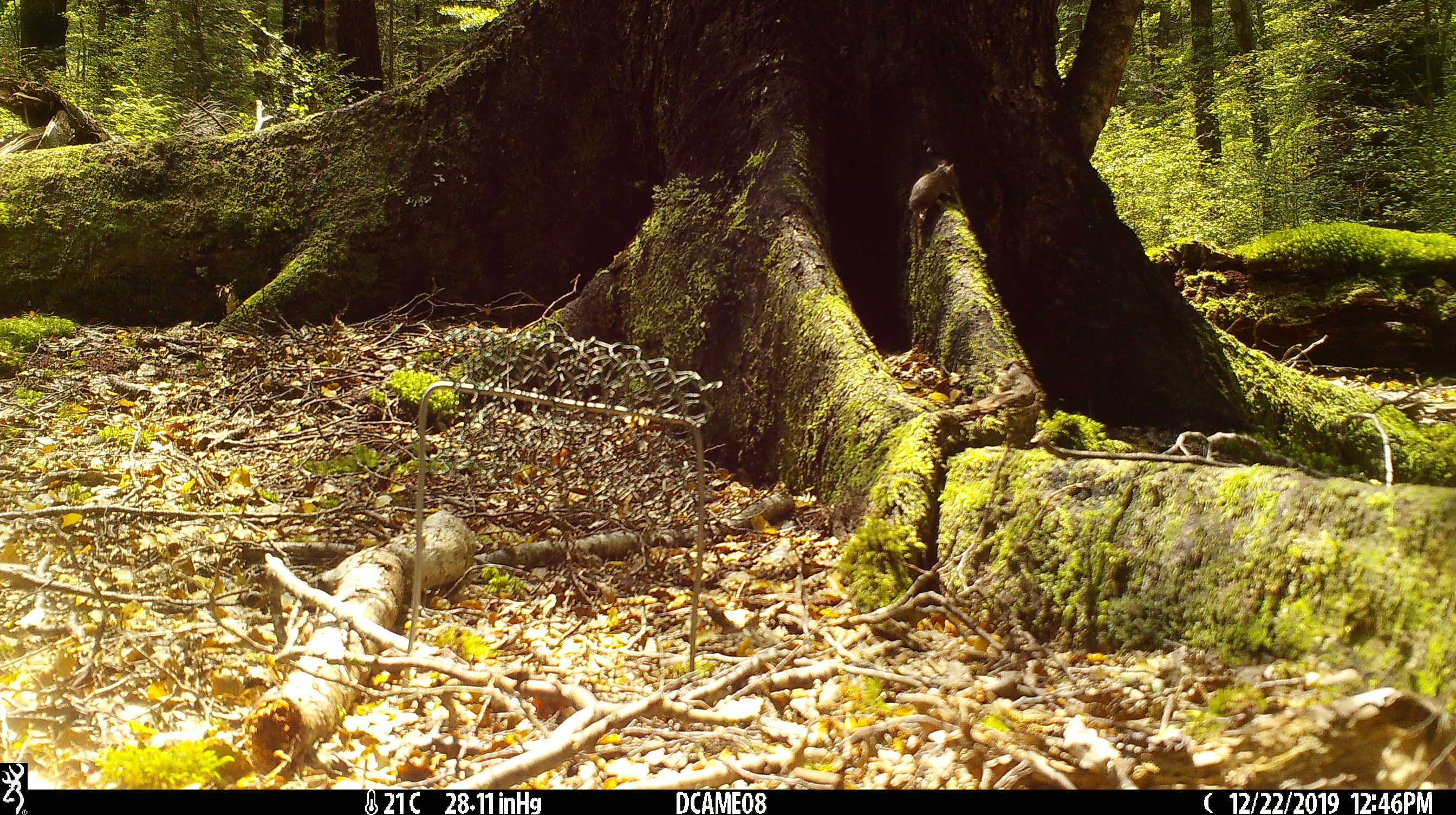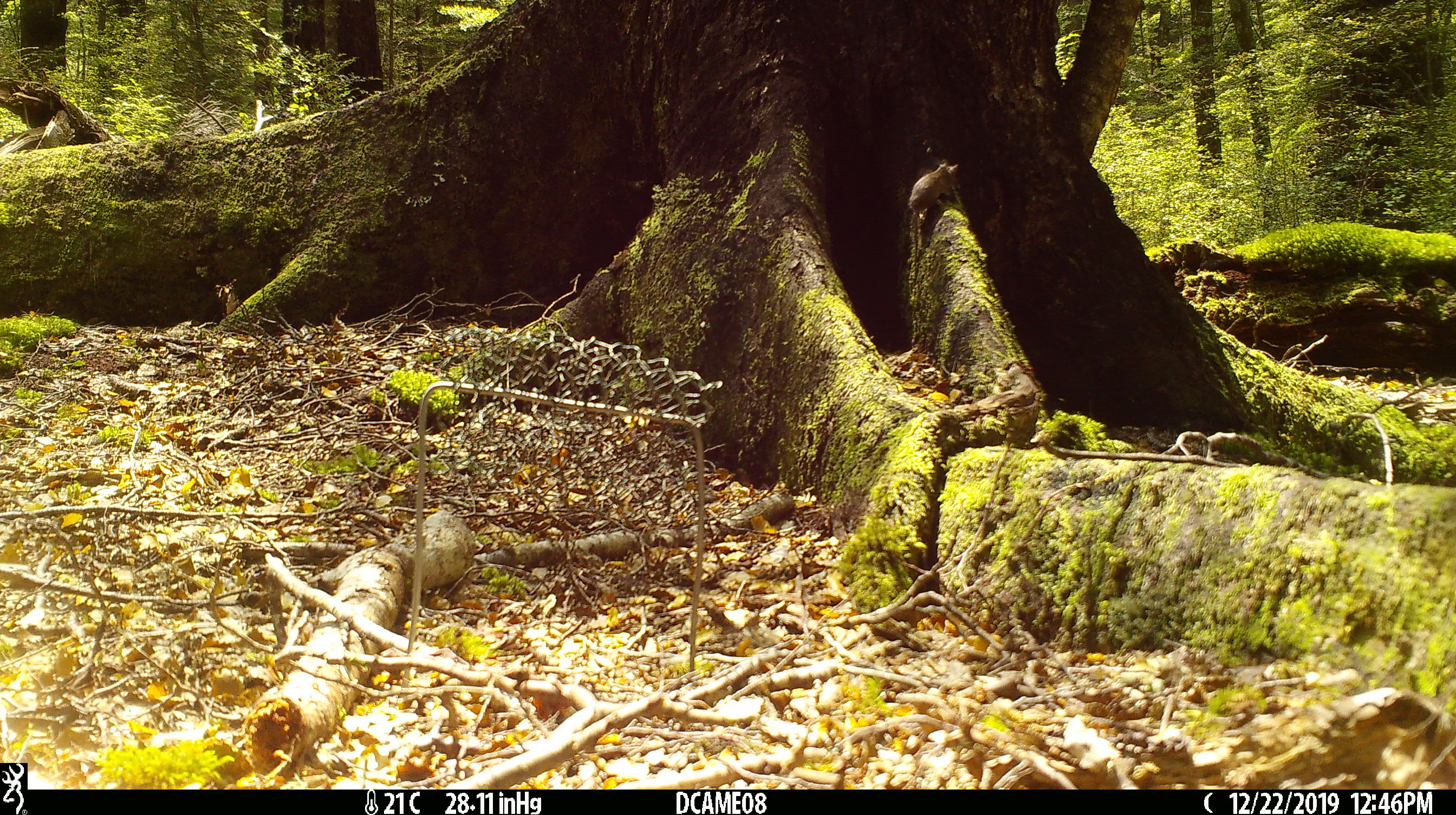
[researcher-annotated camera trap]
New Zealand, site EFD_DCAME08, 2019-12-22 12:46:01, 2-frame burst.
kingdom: Animalia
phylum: Chordata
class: Mammalia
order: Rodentia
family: Muridae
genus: Mus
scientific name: Mus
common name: mouse